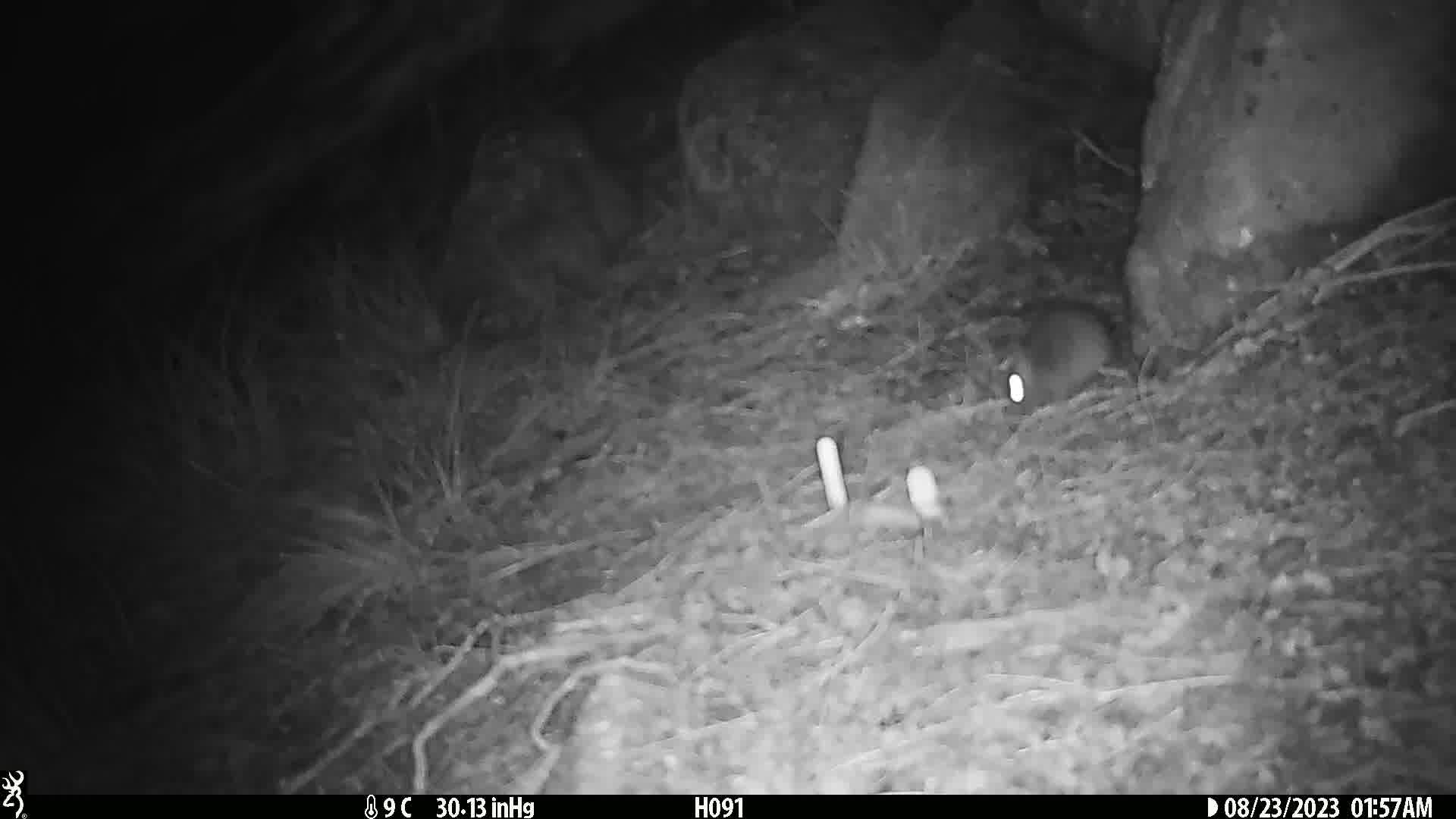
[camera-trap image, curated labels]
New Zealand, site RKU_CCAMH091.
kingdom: Animalia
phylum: Chordata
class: Mammalia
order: Rodentia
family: Muridae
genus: Rattus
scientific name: Rattus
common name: rat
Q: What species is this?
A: Rat (Rattus).